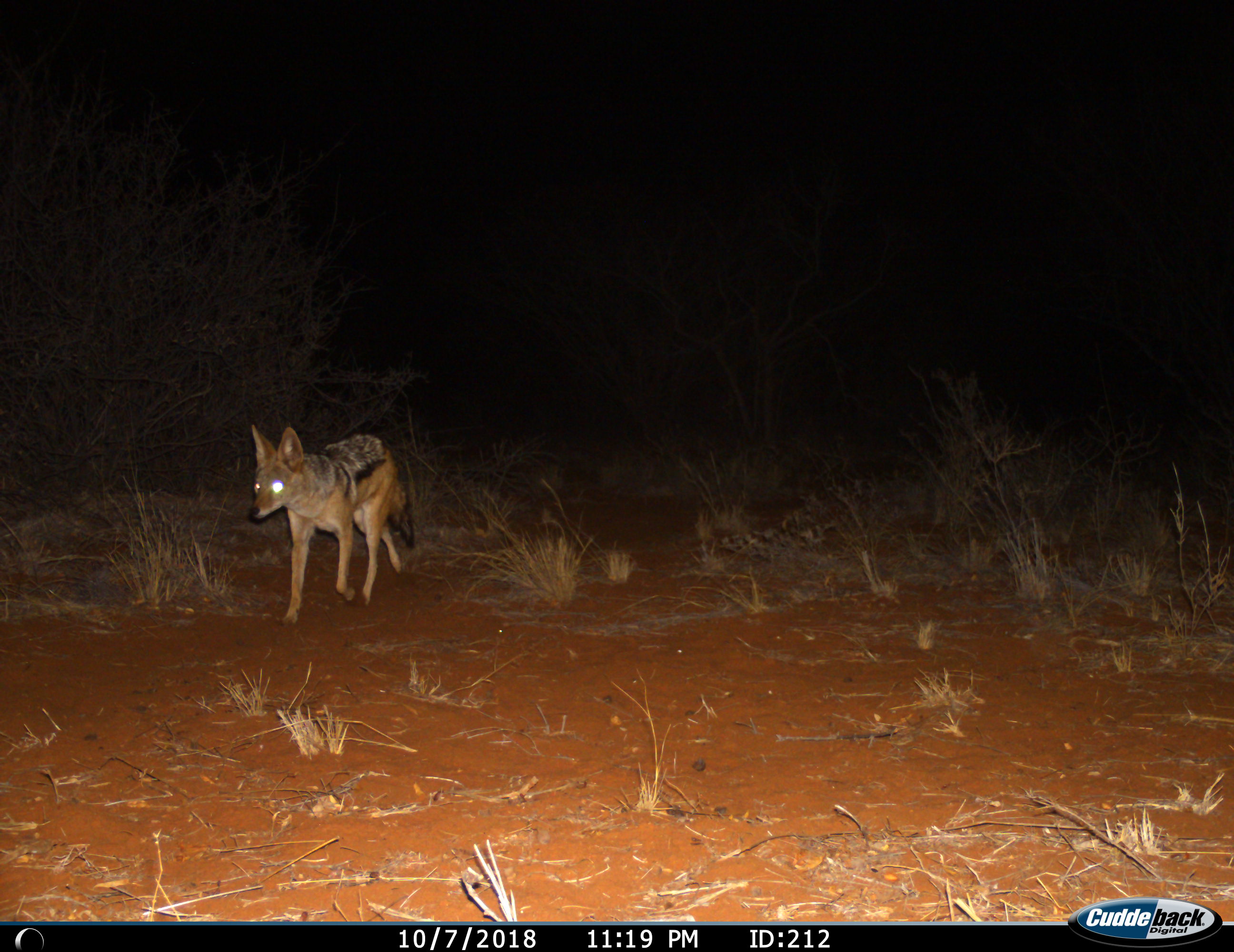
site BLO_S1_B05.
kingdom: Animalia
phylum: Chordata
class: Mammalia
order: Carnivora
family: Canidae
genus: Lupulella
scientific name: Lupulella mesomelas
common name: black-backed jackal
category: jackalblackbacked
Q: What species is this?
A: Jackalblackbacked (black-backed jackal) (Lupulella mesomelas).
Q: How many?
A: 1.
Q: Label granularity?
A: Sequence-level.